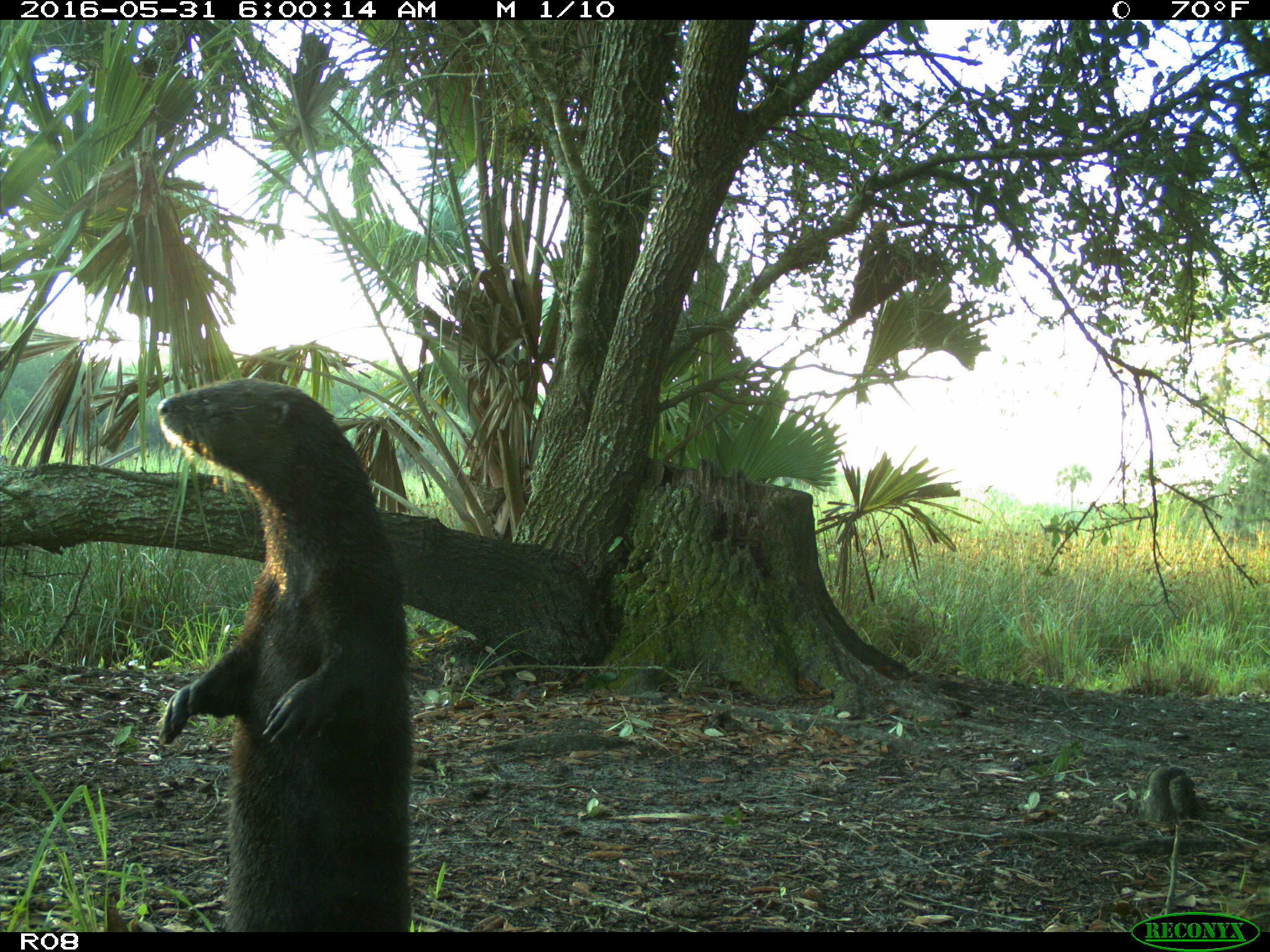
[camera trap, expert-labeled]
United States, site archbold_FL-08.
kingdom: Animalia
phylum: Chordata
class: Mammalia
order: Carnivora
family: Mustelidae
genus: Lontra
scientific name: Lontra canadensis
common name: north american river otter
Lontra canadensis (north american river otter).